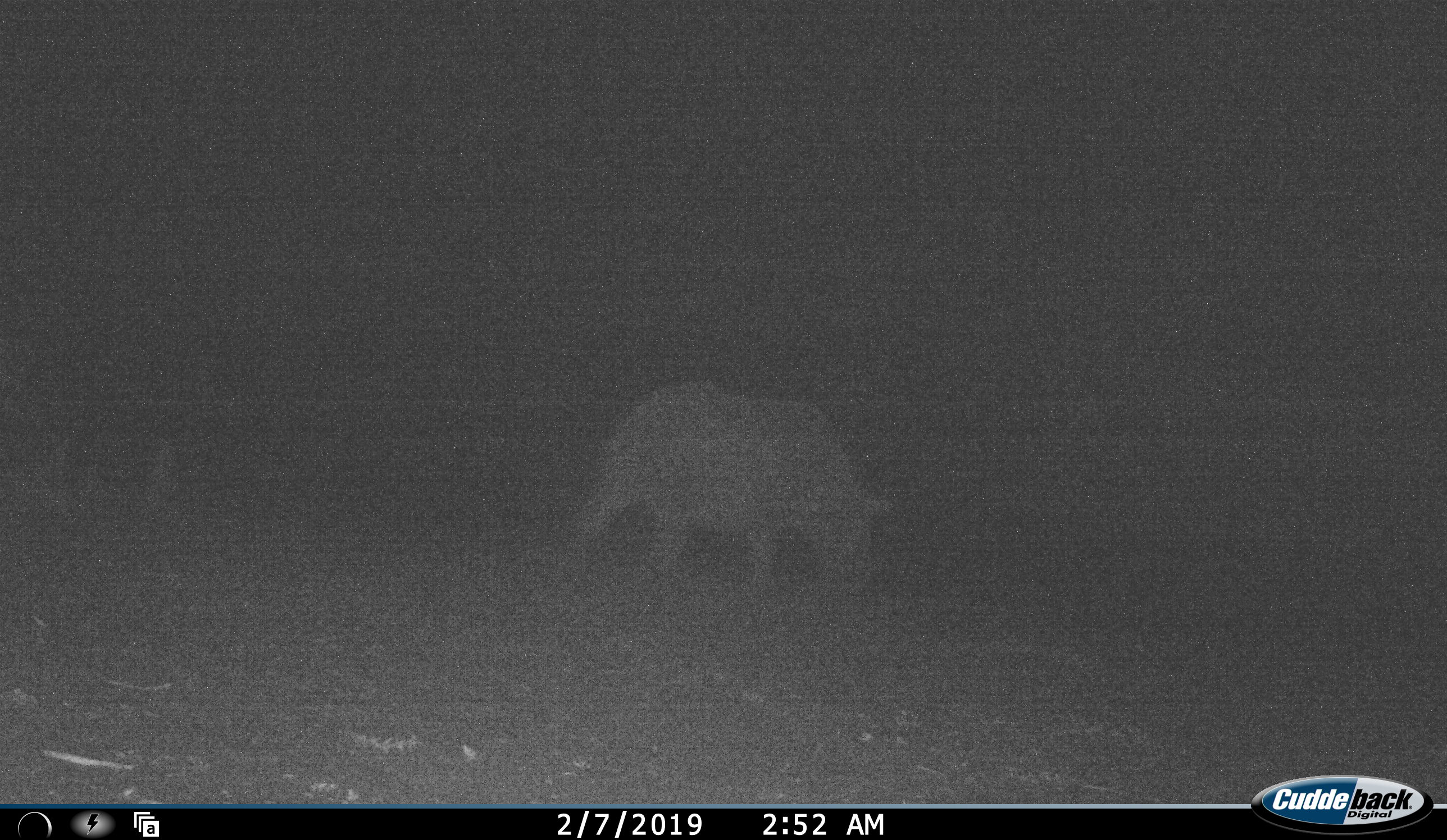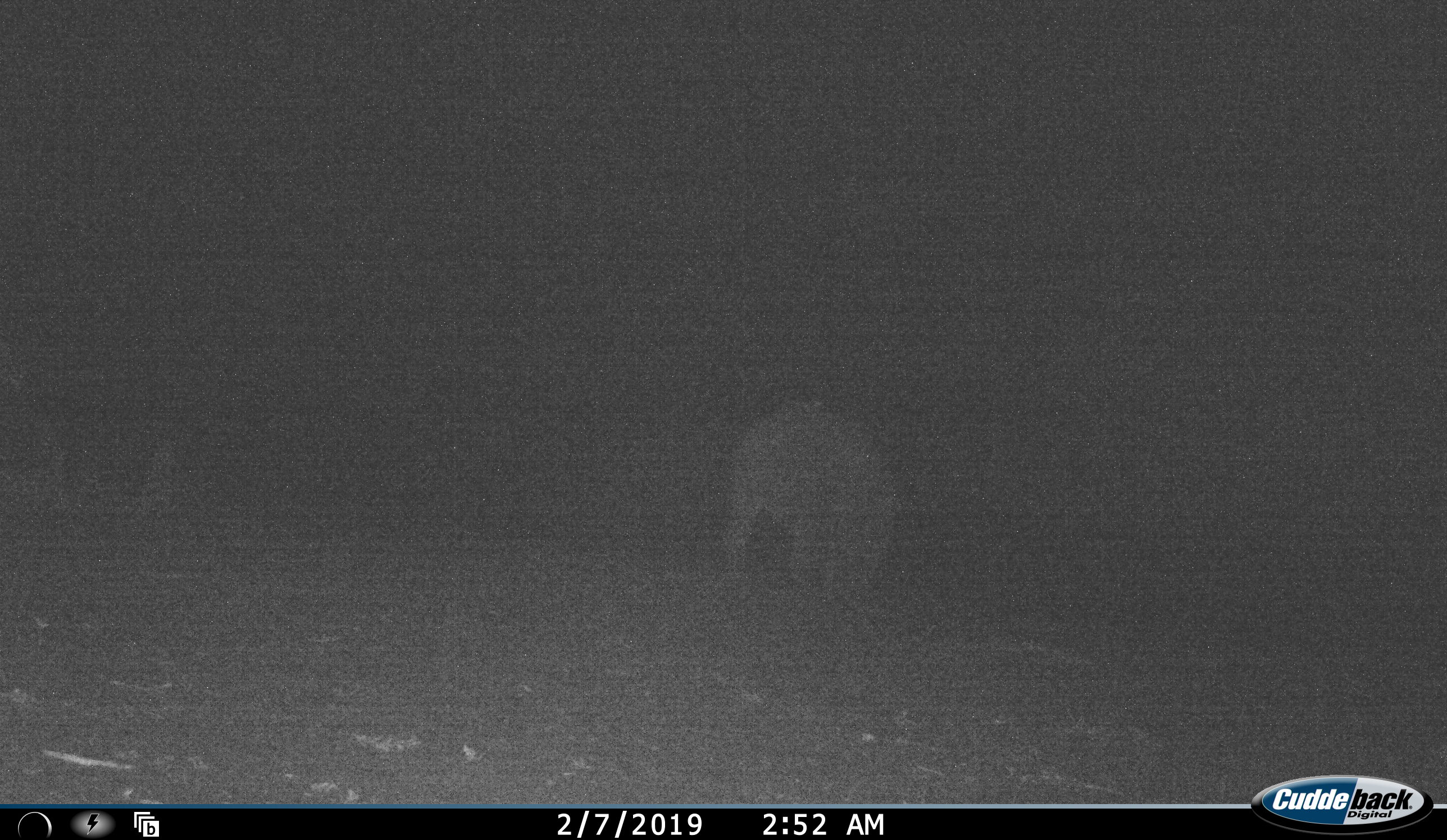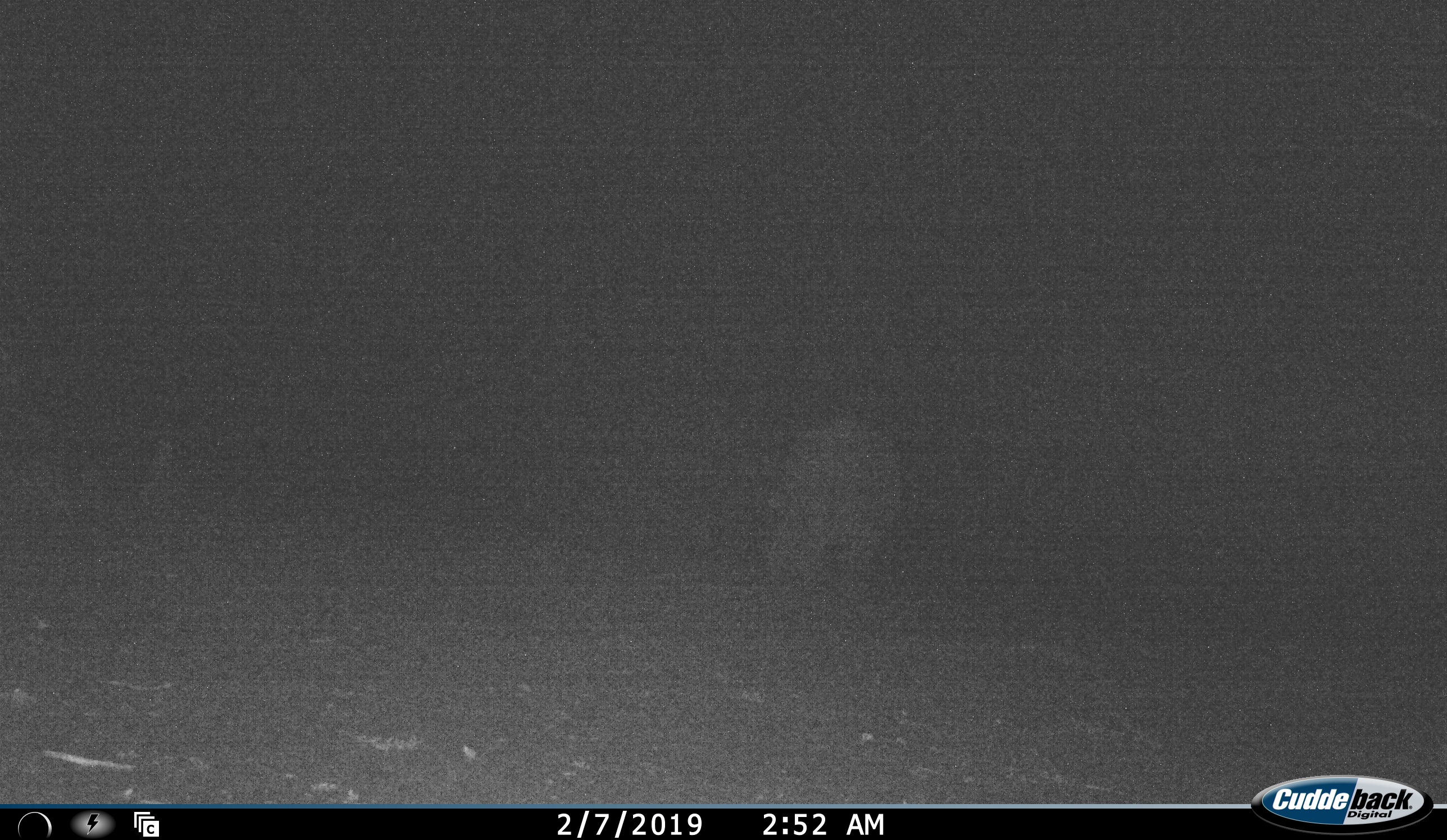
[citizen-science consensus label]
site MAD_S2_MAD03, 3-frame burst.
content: unidentified animal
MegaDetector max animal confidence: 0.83